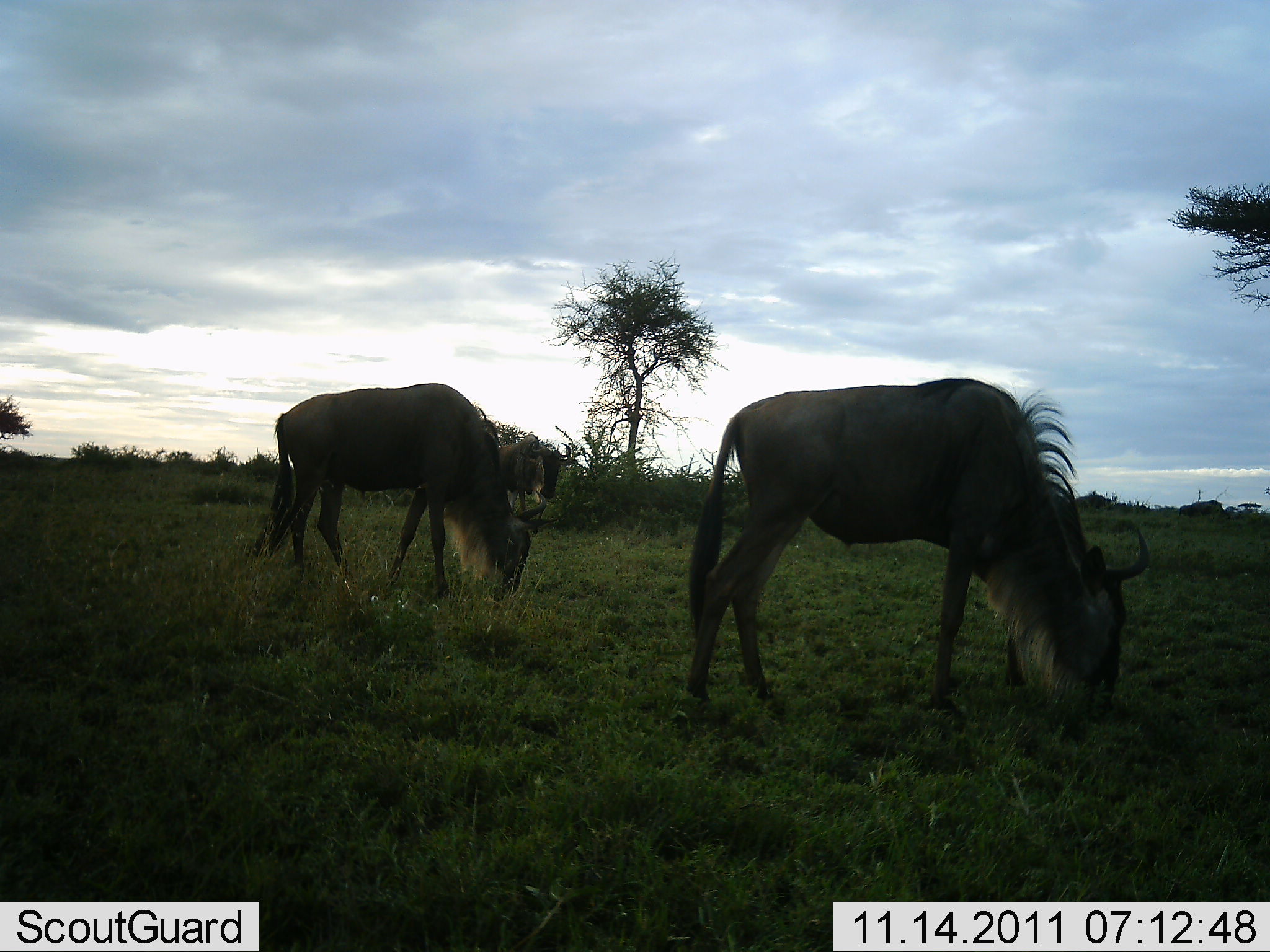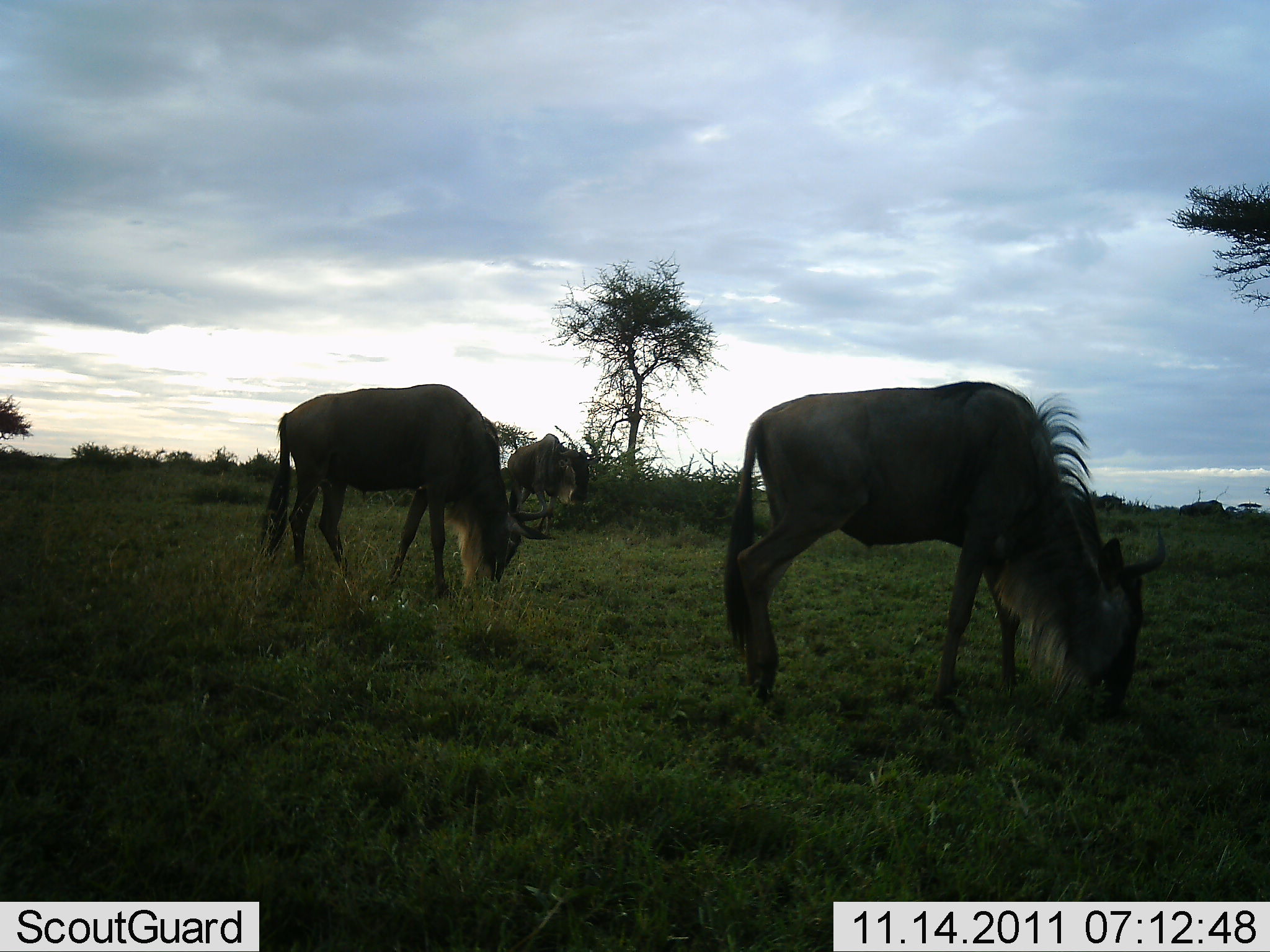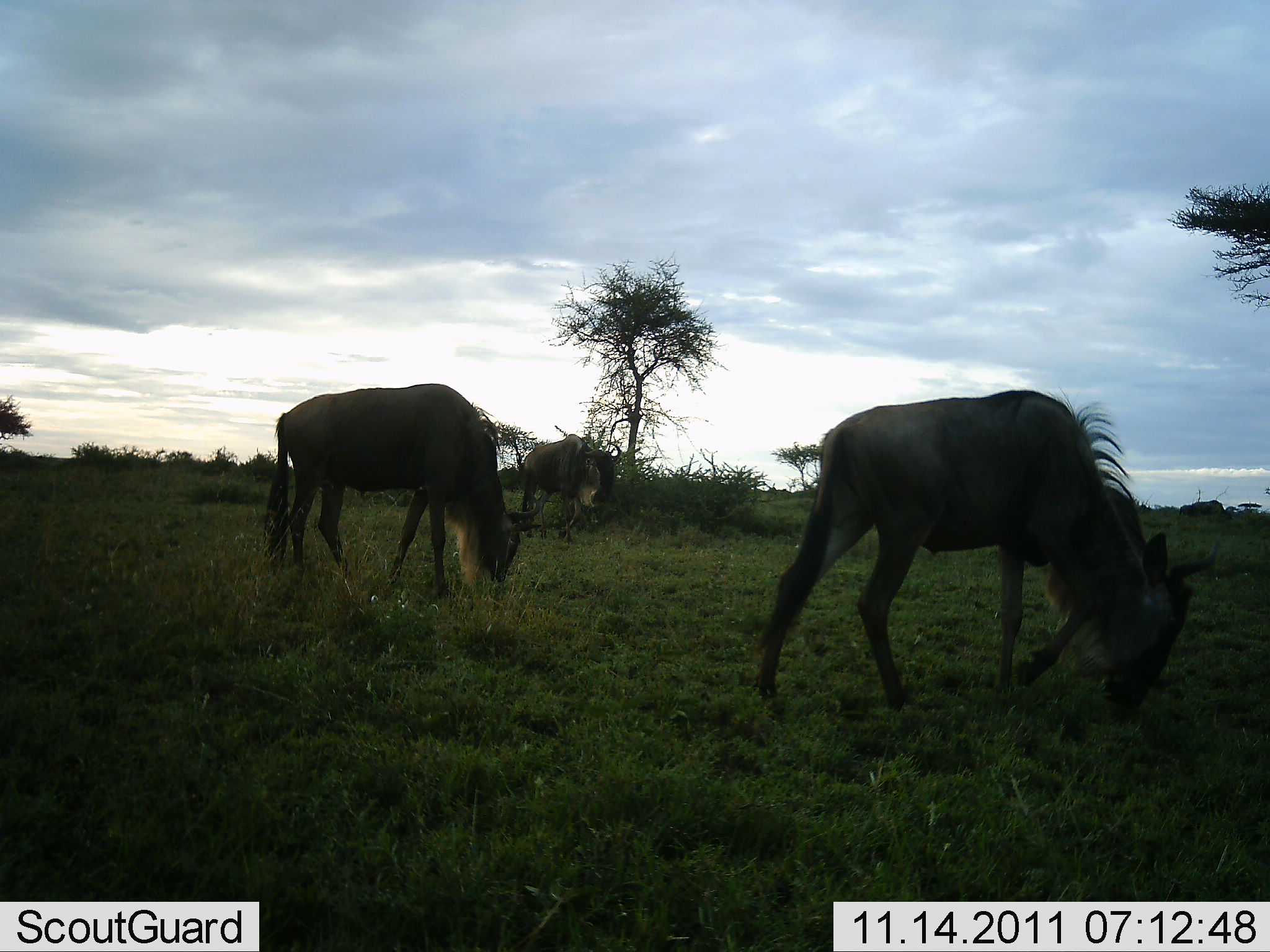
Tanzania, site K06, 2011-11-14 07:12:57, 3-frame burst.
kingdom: Animalia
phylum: Chordata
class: Mammalia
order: Artiodactyla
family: Bovidae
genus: Connochaetes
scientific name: Connochaetes taurinus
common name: blue wildebeest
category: wildebeest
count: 3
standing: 33%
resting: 0%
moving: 42%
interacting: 0%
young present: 0%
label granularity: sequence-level